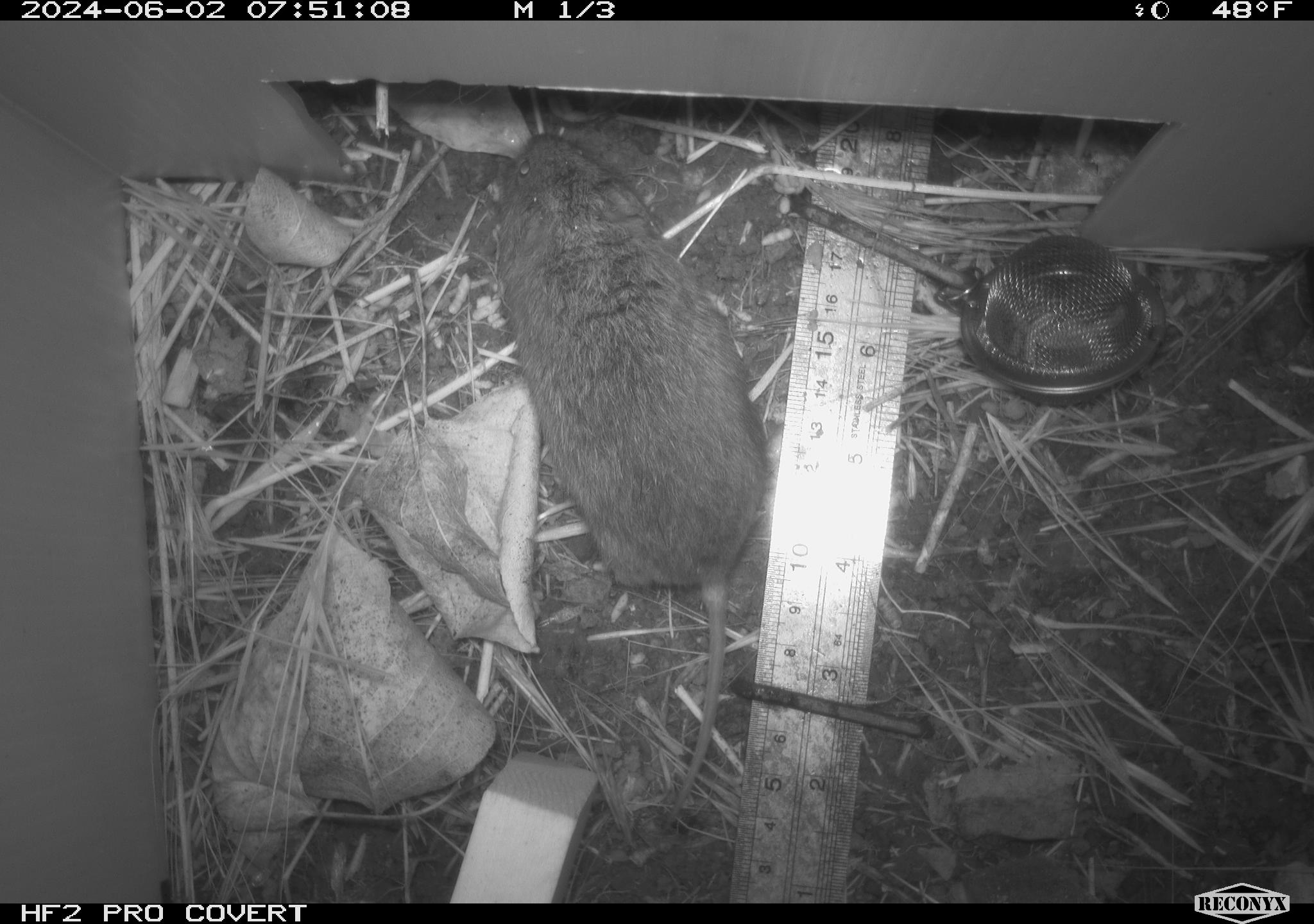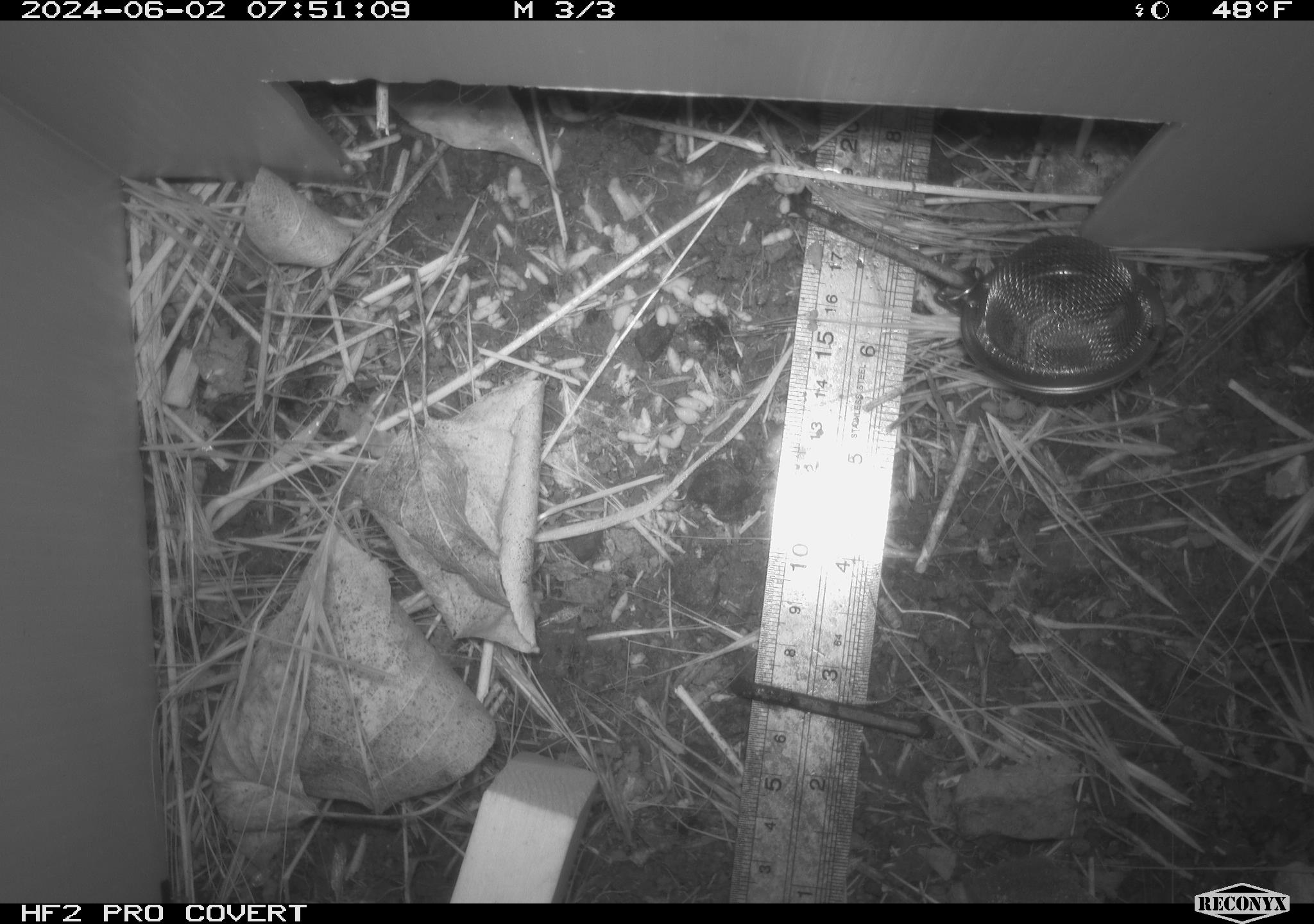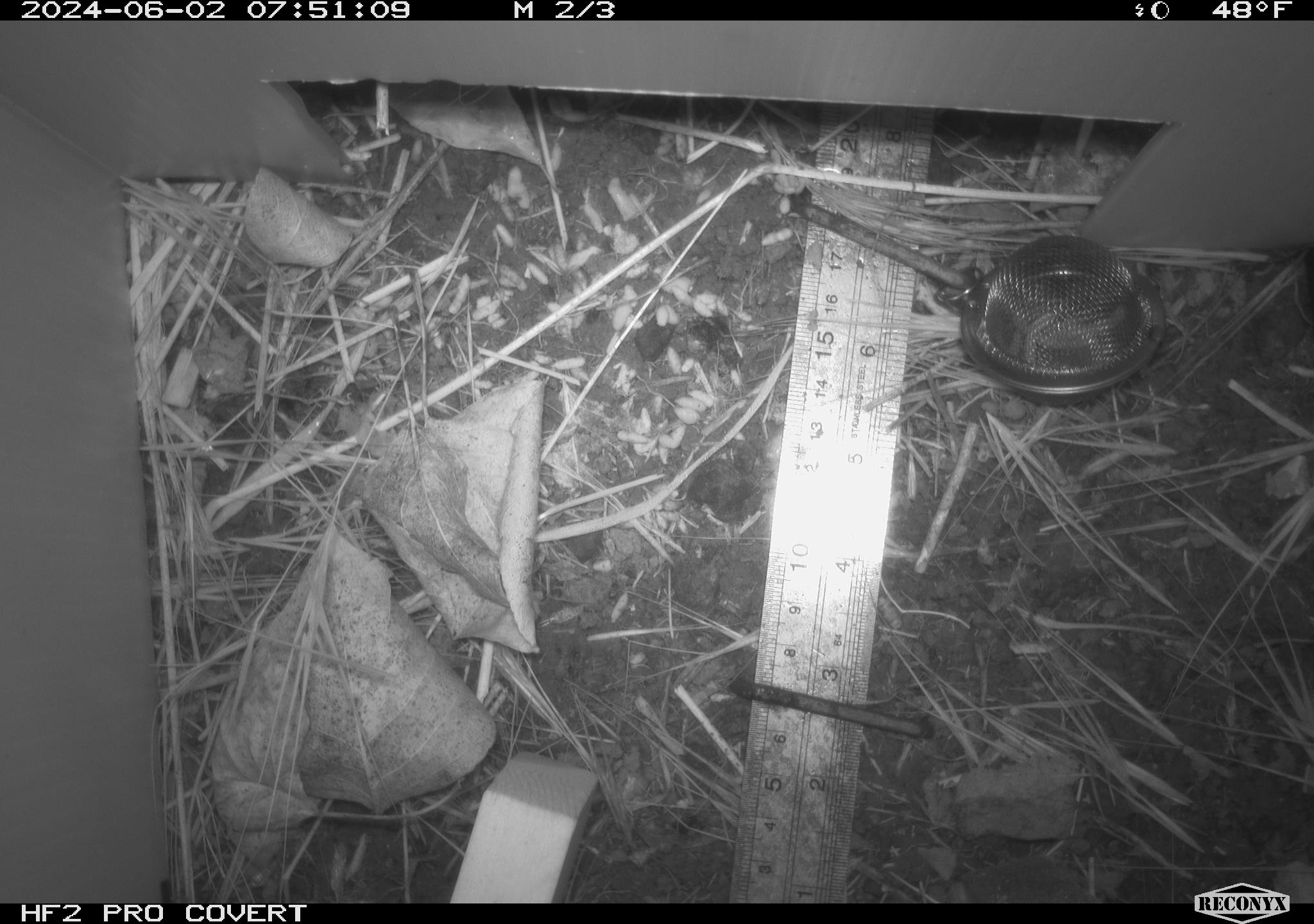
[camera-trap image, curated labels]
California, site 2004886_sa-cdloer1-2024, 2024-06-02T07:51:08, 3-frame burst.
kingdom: Animalia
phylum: Chordata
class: Mammalia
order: Rodentia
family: Cricetidae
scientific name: Arvicolinae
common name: voles, lemmings, and muskrats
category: arvicolinae subfamily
Arvicolinae subfamily (voles, lemmings, and muskrats) (Arvicolinae).